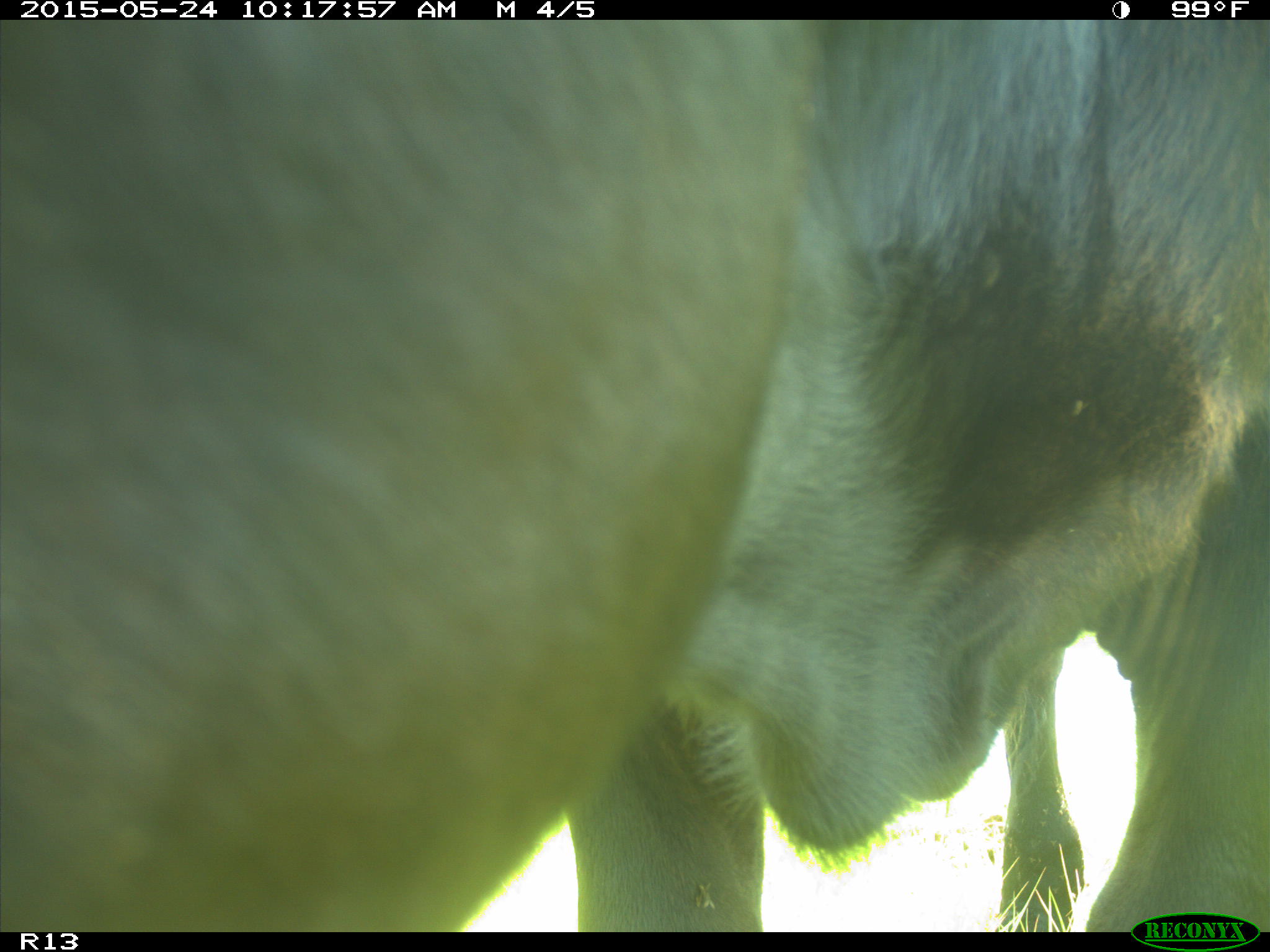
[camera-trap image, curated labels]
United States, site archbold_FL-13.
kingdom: Animalia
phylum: Chordata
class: Mammalia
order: Artiodactyla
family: Bovidae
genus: Bos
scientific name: Bos taurus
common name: domestic cow